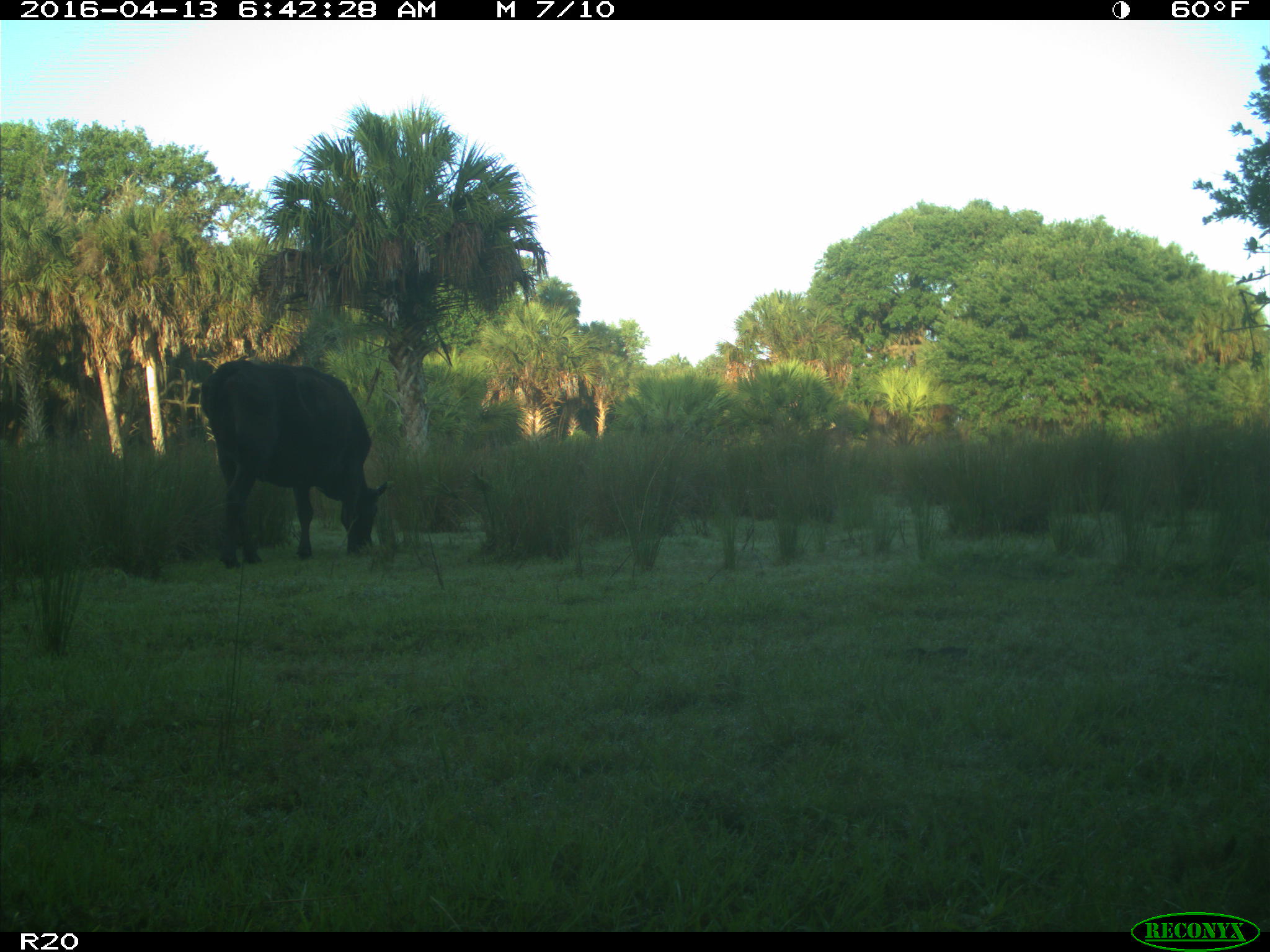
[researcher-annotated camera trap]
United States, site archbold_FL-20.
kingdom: Animalia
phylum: Chordata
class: Mammalia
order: Artiodactyla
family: Bovidae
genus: Bos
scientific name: Bos taurus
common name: domestic cow